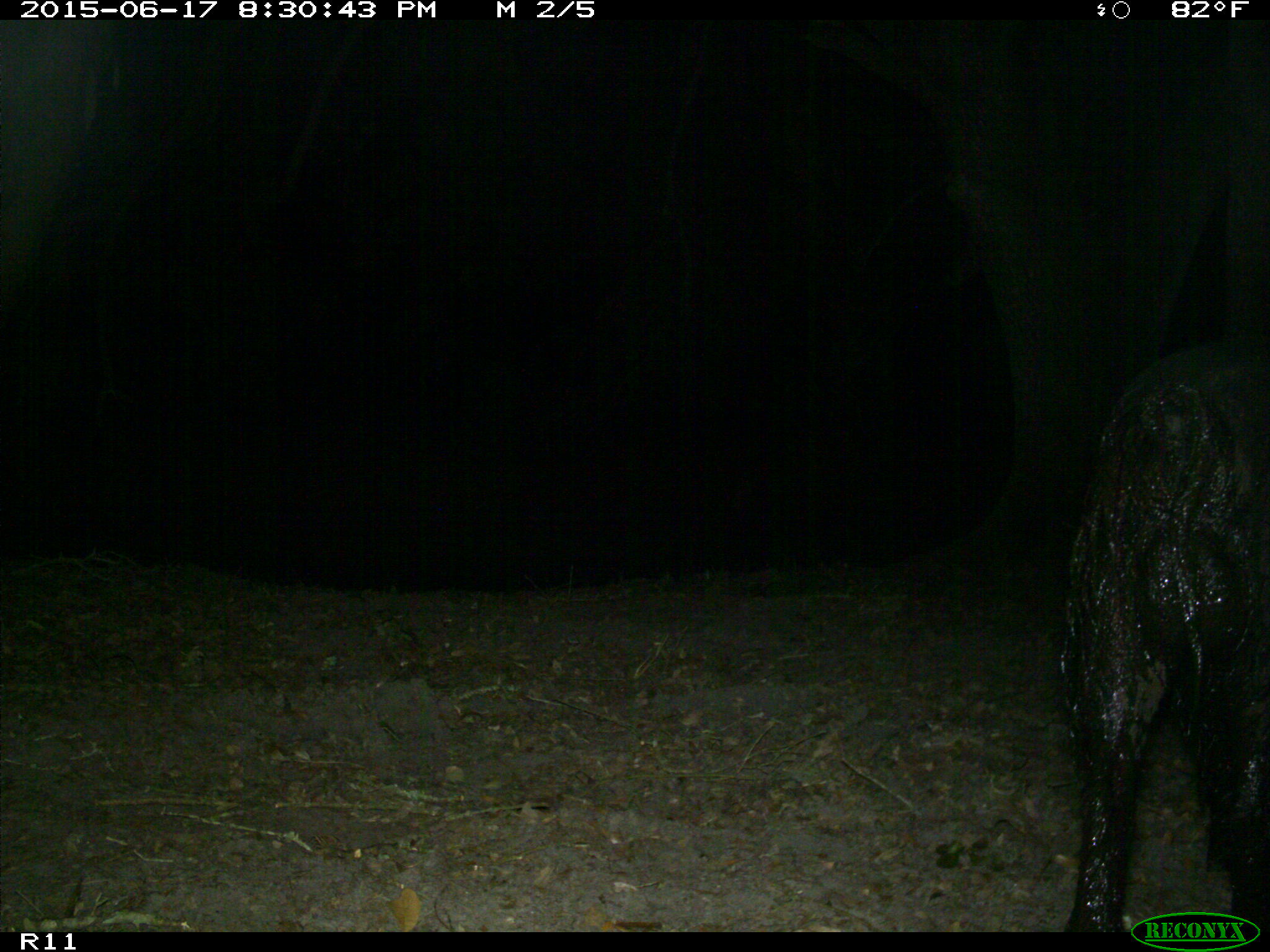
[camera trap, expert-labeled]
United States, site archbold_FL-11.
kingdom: Animalia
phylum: Chordata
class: Mammalia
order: Artiodactyla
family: Suidae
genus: Sus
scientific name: Sus scrofa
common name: wild boar